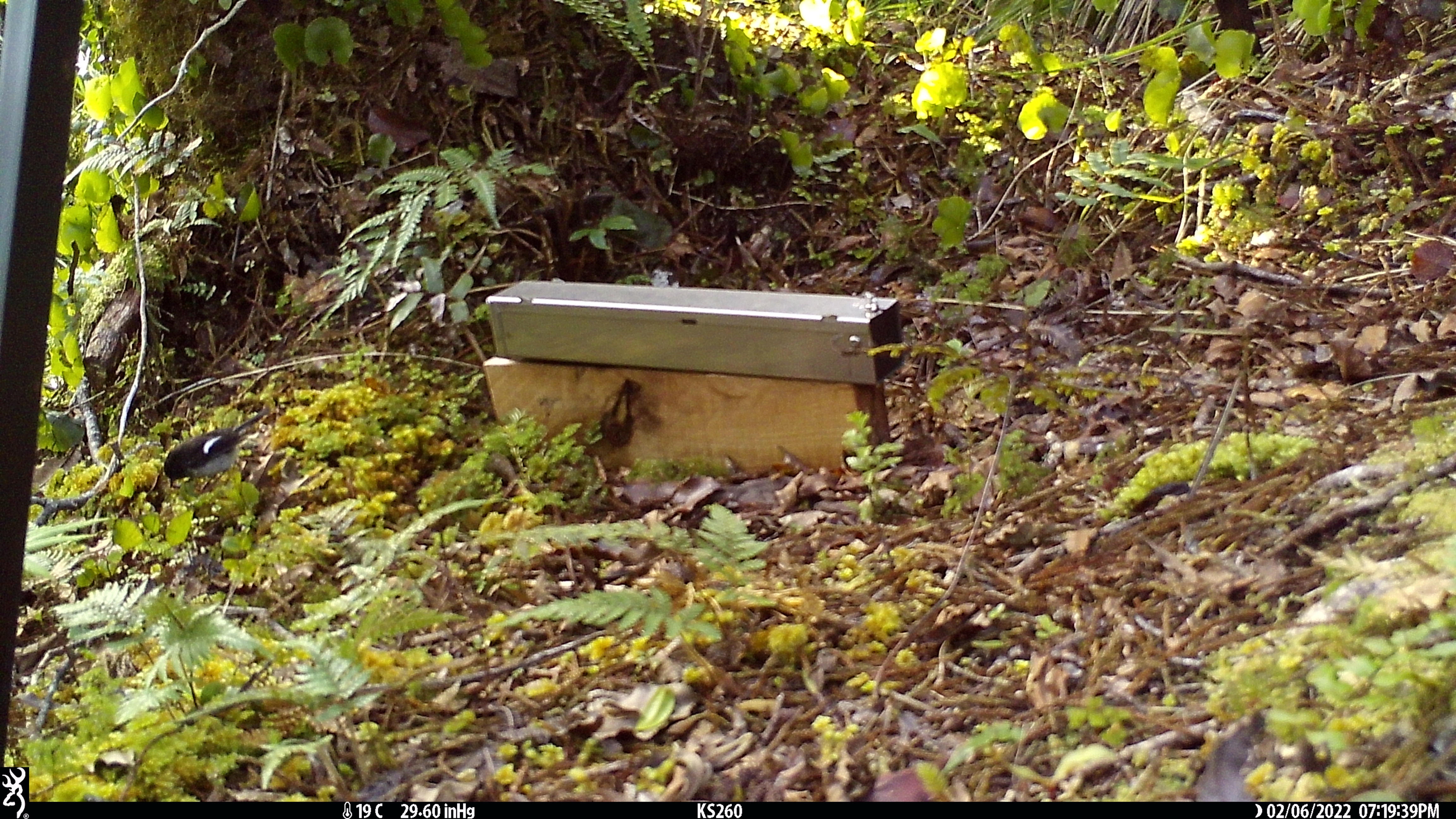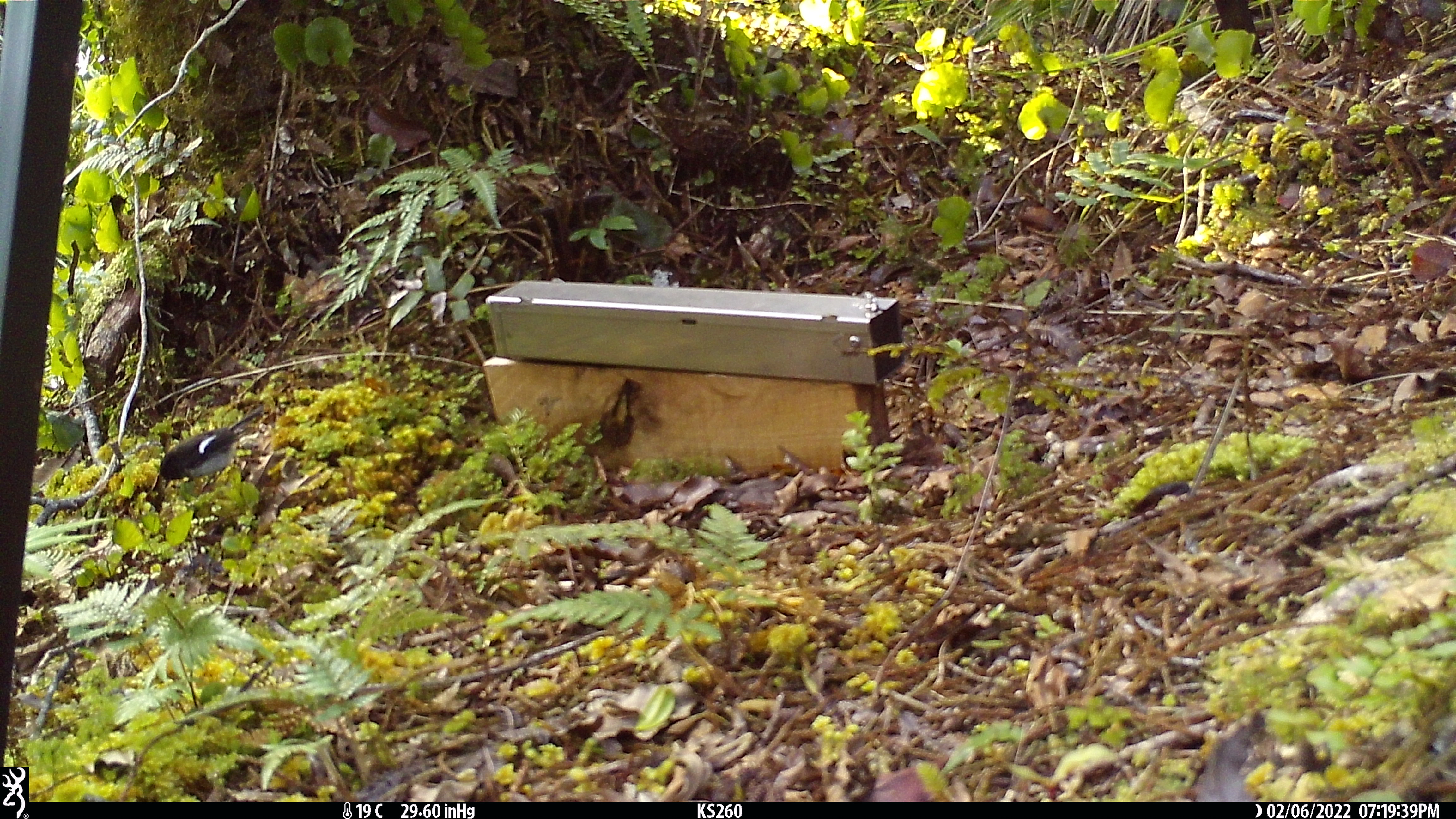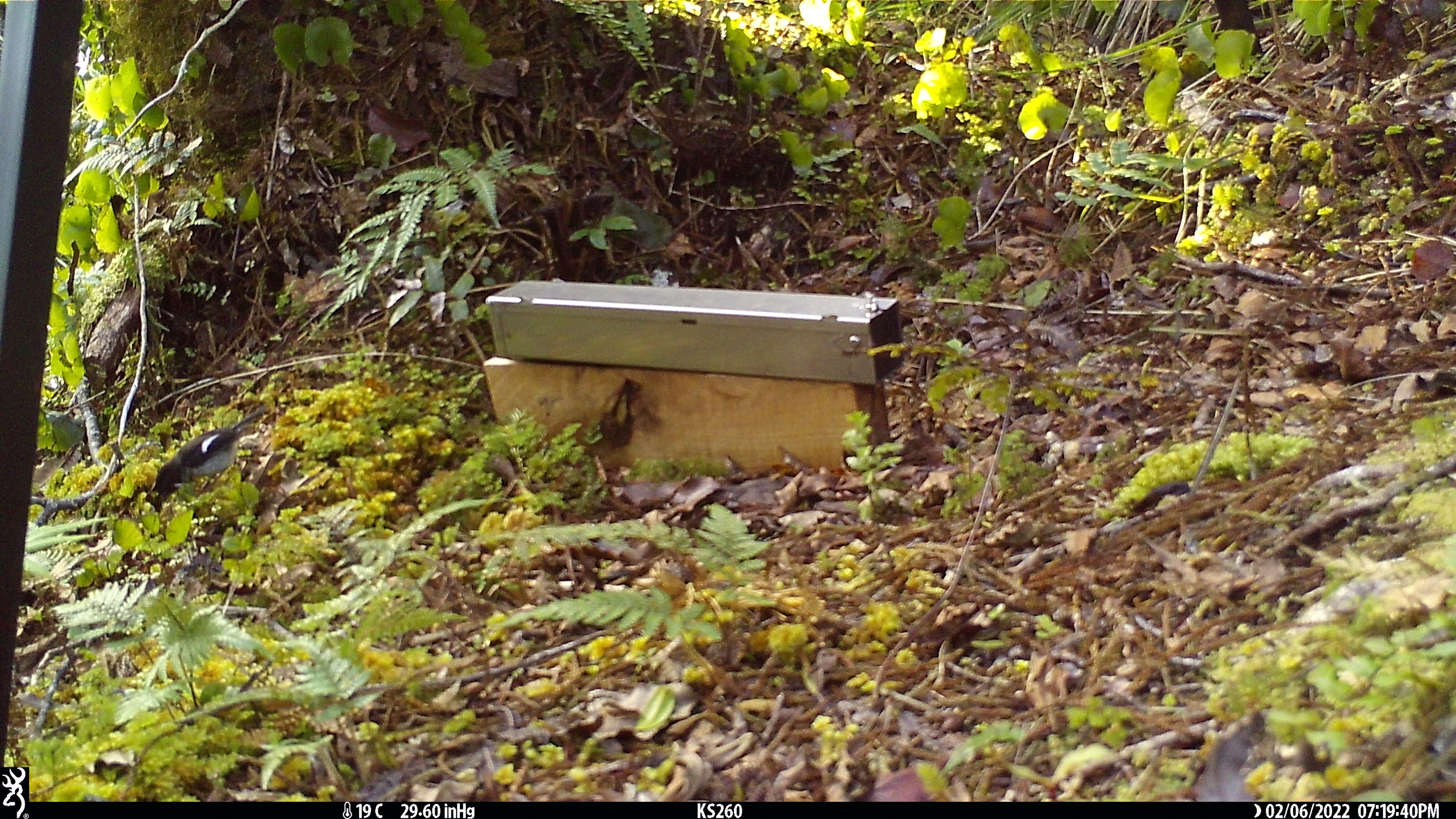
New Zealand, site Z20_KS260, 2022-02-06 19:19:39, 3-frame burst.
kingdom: Animalia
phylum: Chordata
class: Aves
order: Passeriformes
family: Petroicidae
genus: Petroica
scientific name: Petroica macrocephala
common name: tomtit